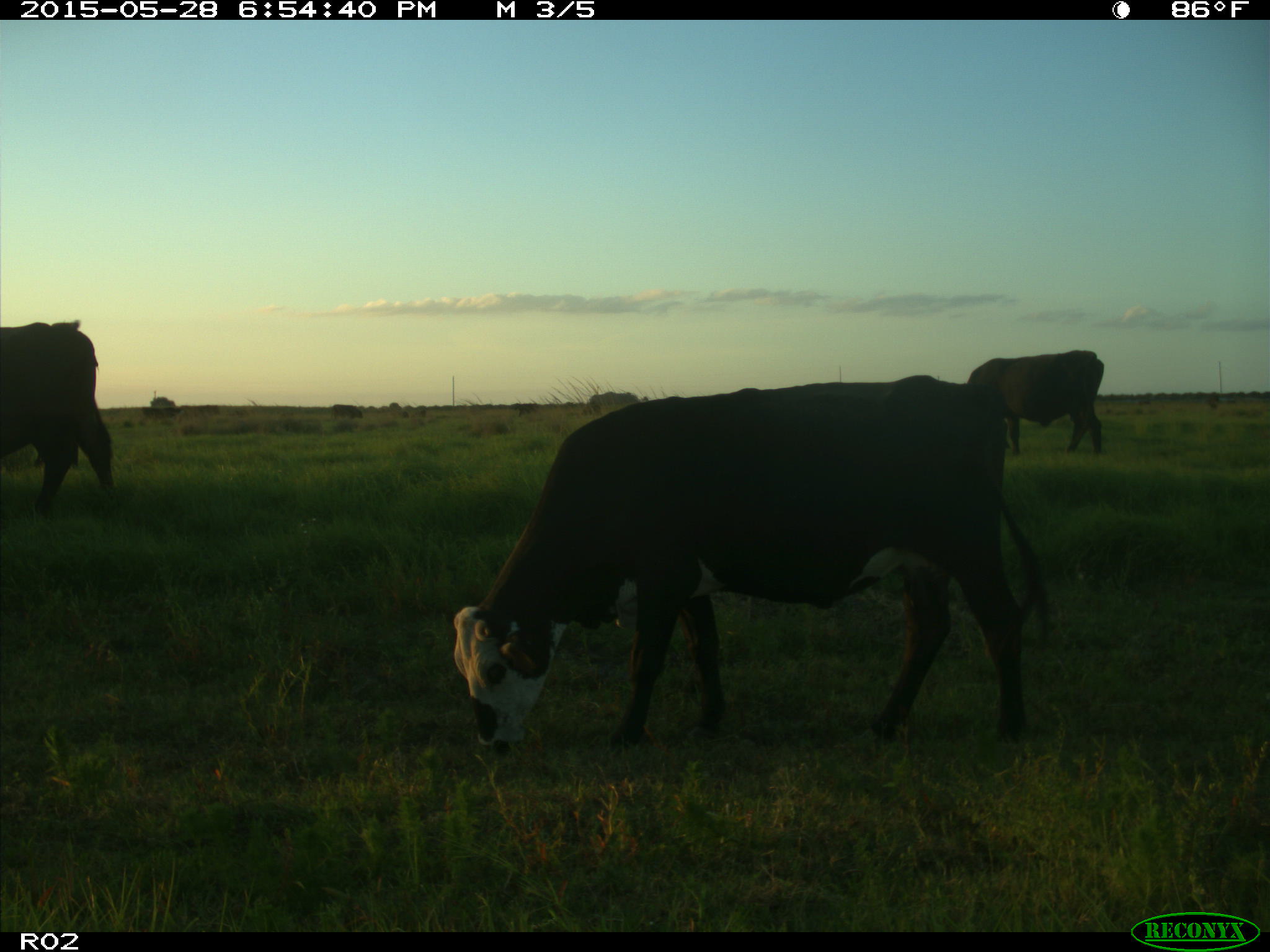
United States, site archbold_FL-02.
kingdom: Animalia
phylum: Chordata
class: Mammalia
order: Artiodactyla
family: Bovidae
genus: Bos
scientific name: Bos taurus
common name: domestic cow